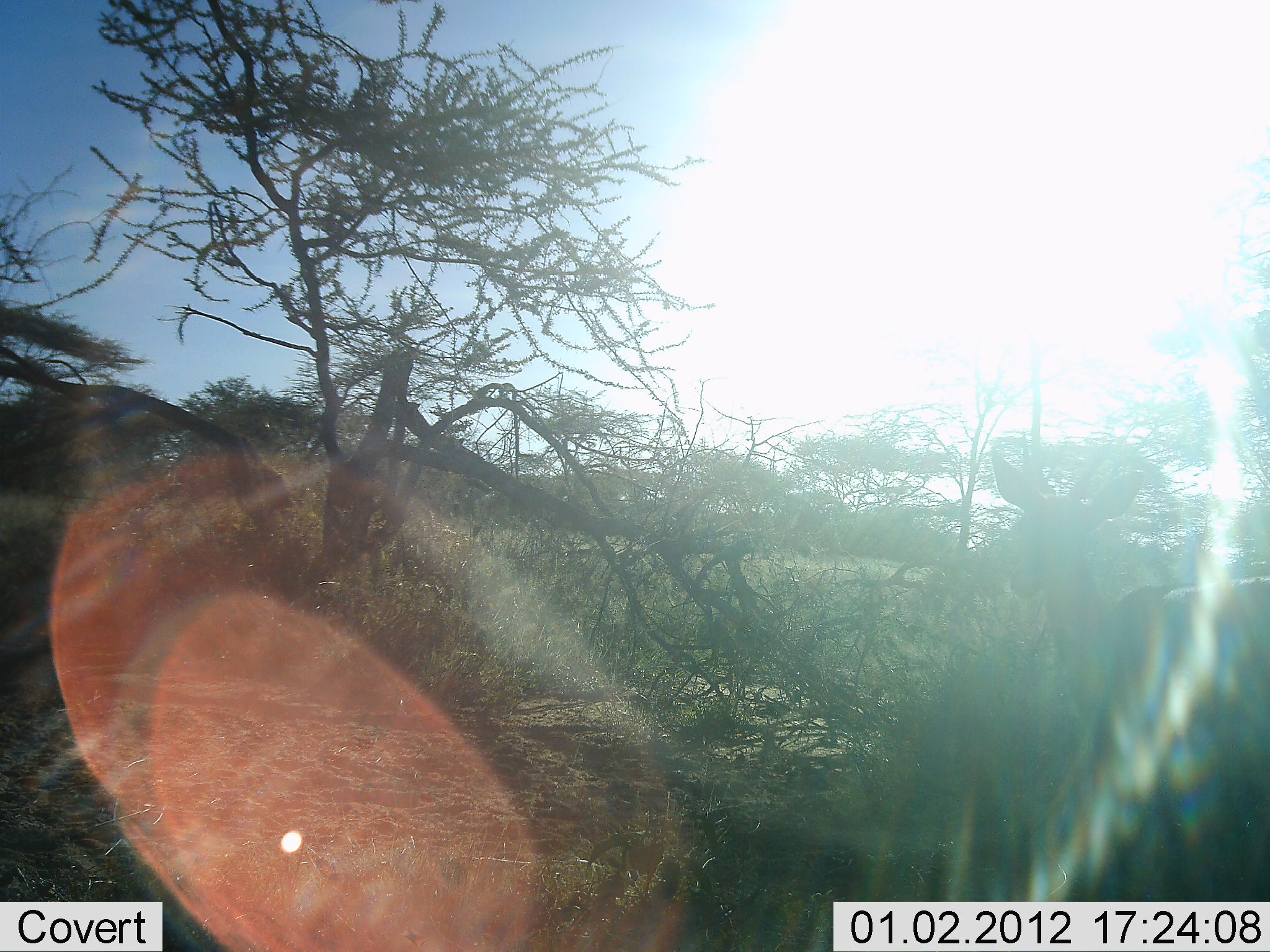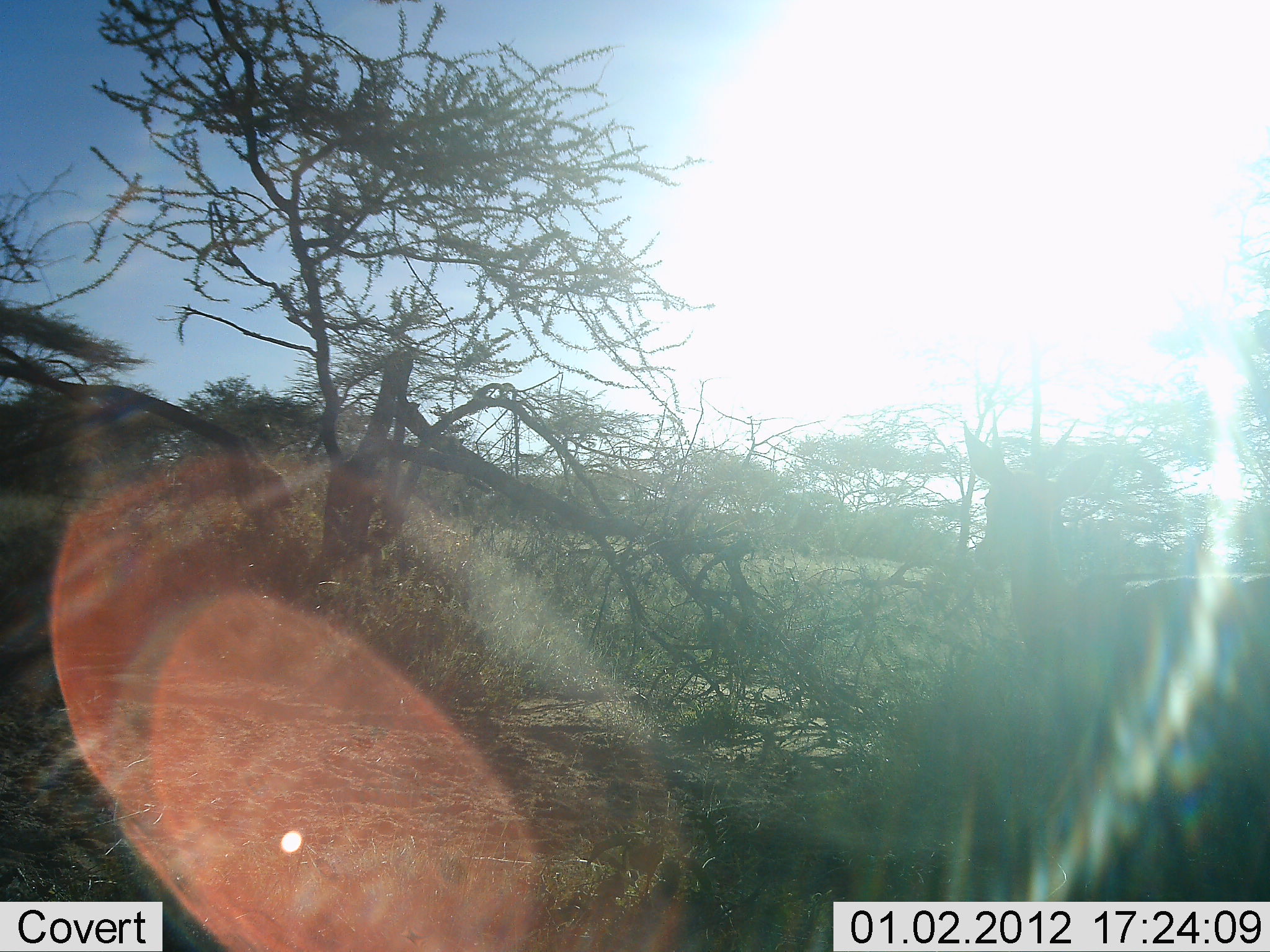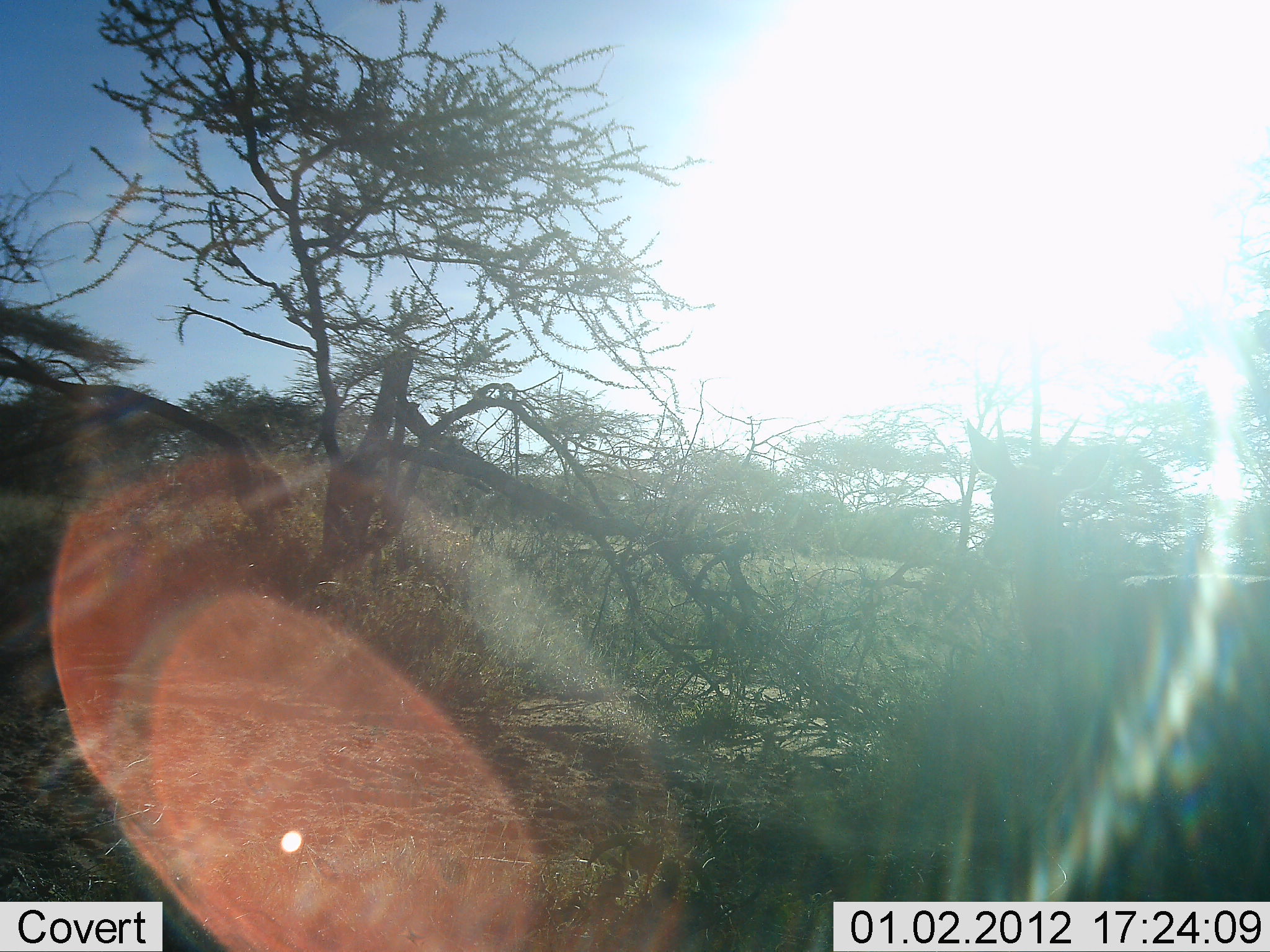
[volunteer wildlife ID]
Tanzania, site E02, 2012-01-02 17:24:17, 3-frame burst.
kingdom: Animalia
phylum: Chordata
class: Mammalia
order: Artiodactyla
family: Bovidae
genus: Nanger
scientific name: Nanger granti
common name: grant's gazelle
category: gazellegrants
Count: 1.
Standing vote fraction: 79%.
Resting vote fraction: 0%.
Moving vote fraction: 21%.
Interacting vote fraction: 0%.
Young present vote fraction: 0%.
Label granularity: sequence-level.